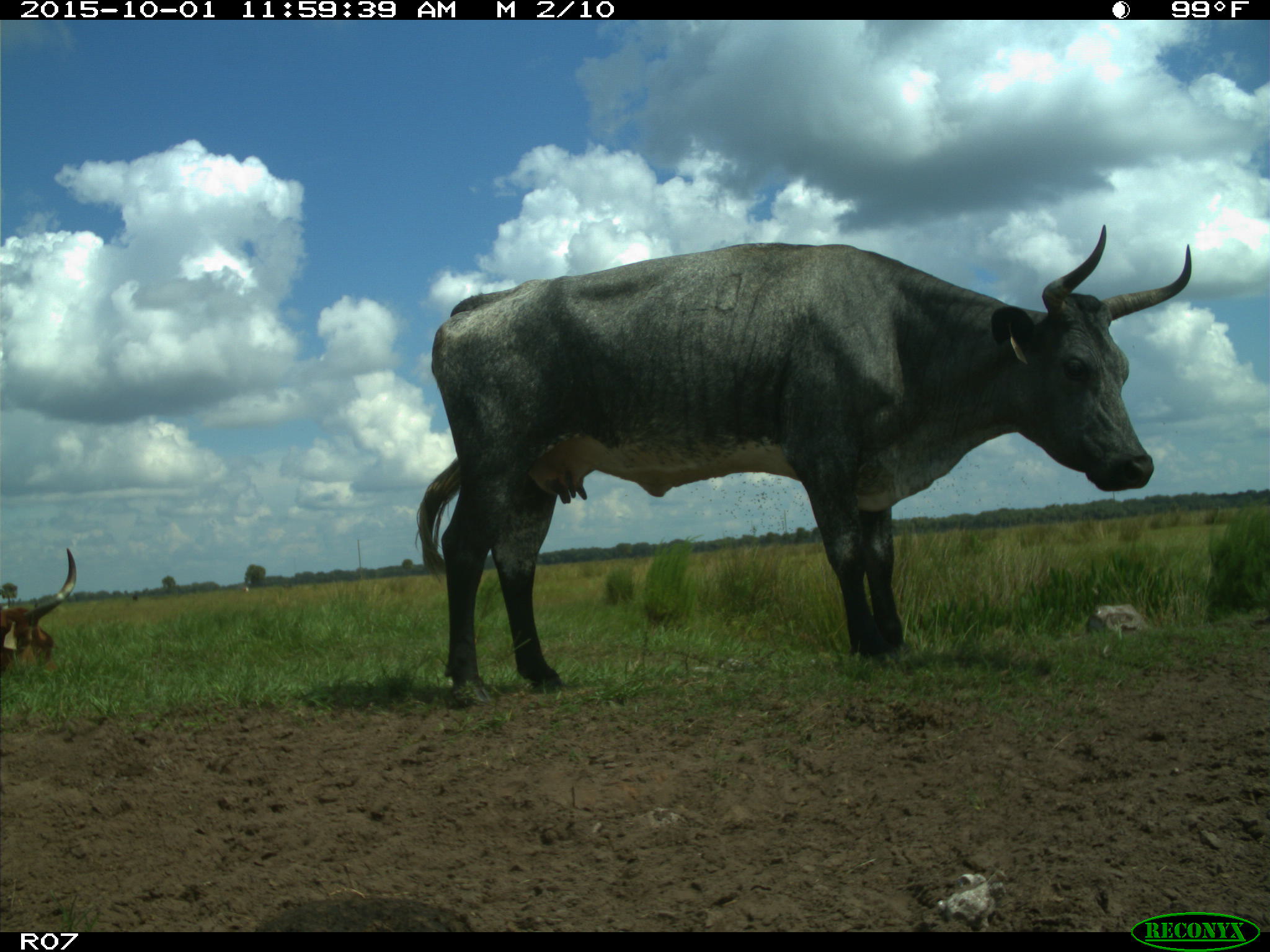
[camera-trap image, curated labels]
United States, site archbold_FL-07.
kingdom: Animalia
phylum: Chordata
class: Mammalia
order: Artiodactyla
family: Bovidae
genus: Bos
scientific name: Bos taurus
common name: domestic cow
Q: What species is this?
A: Bos taurus (domestic cow).